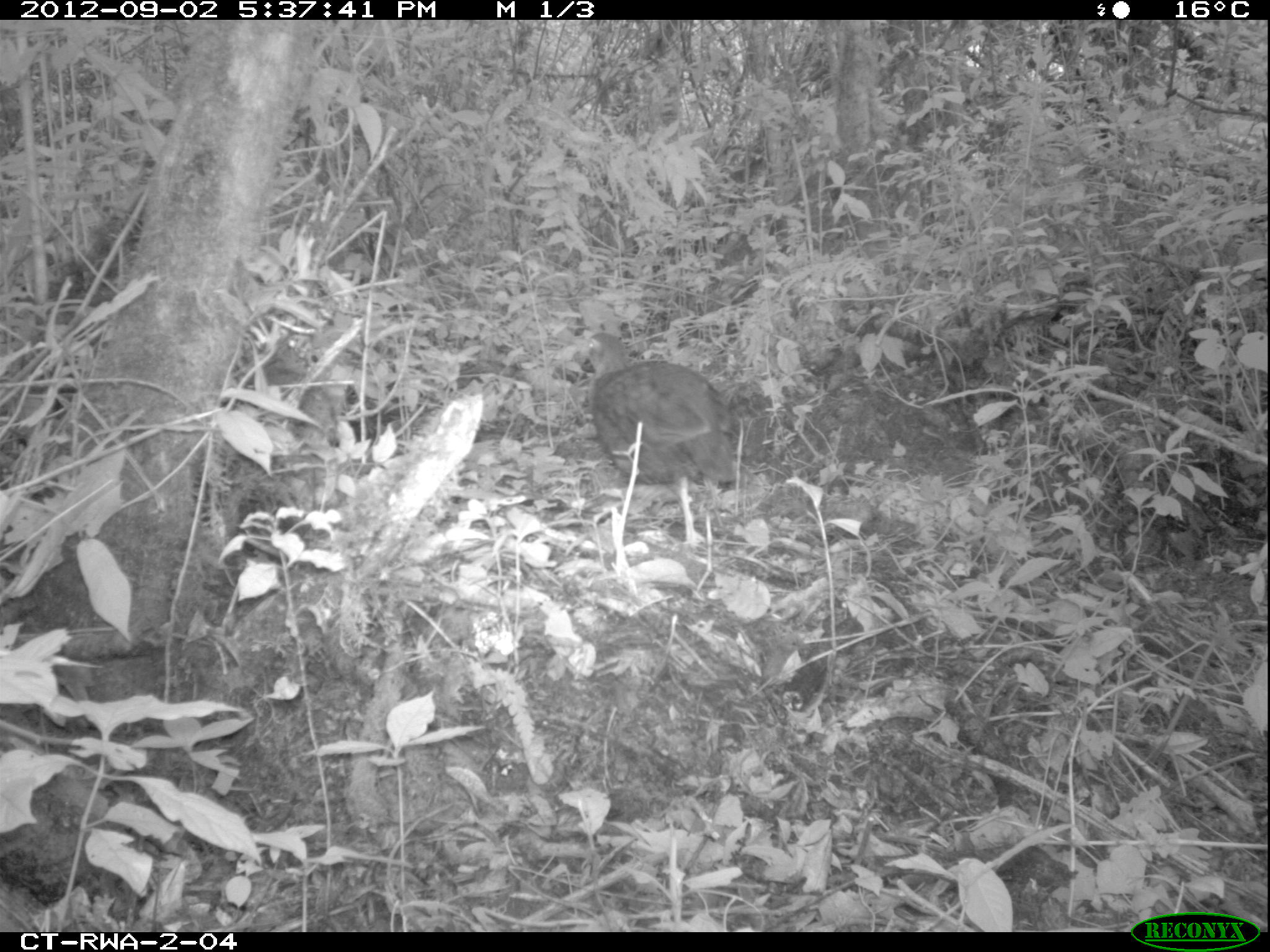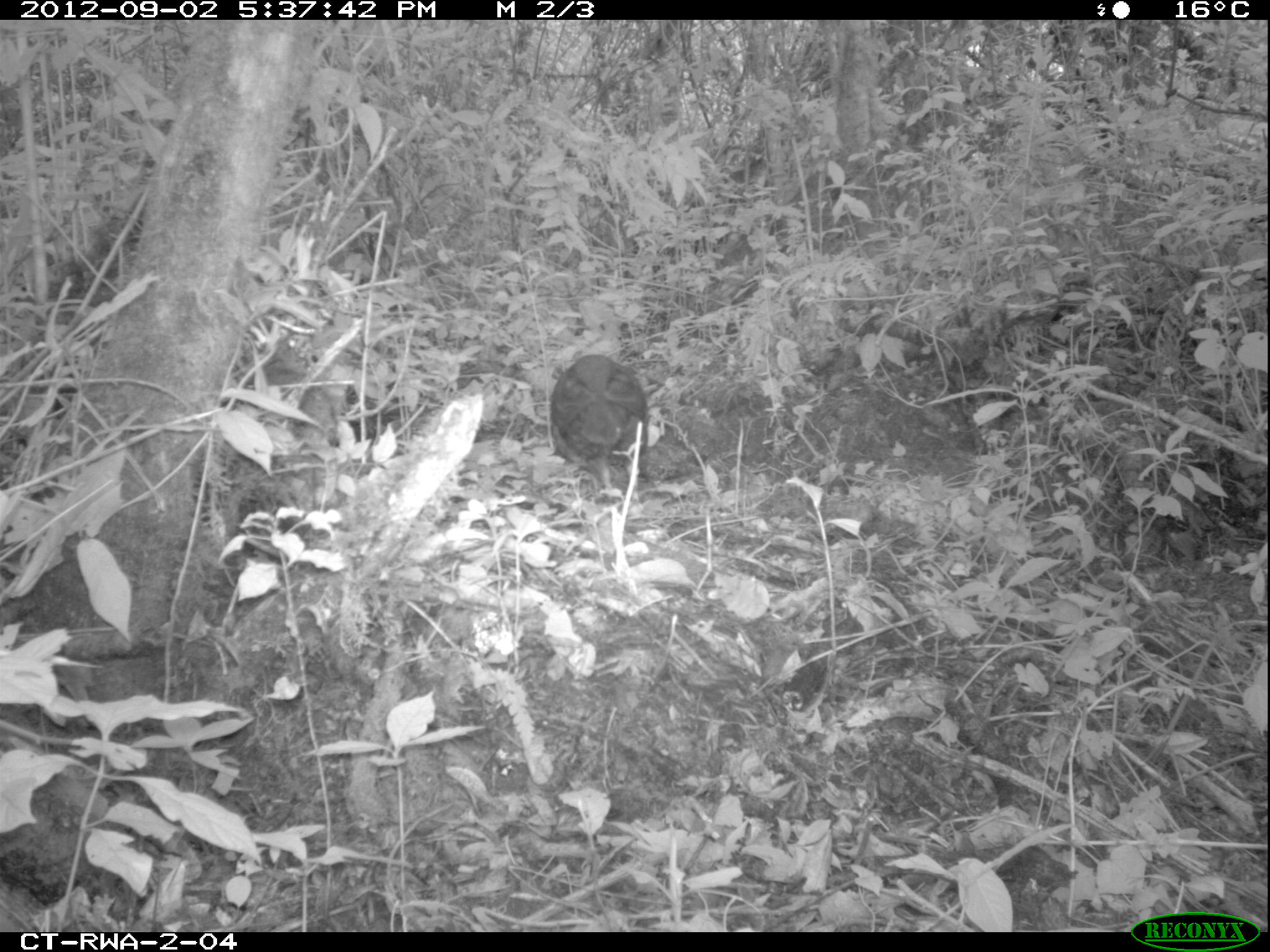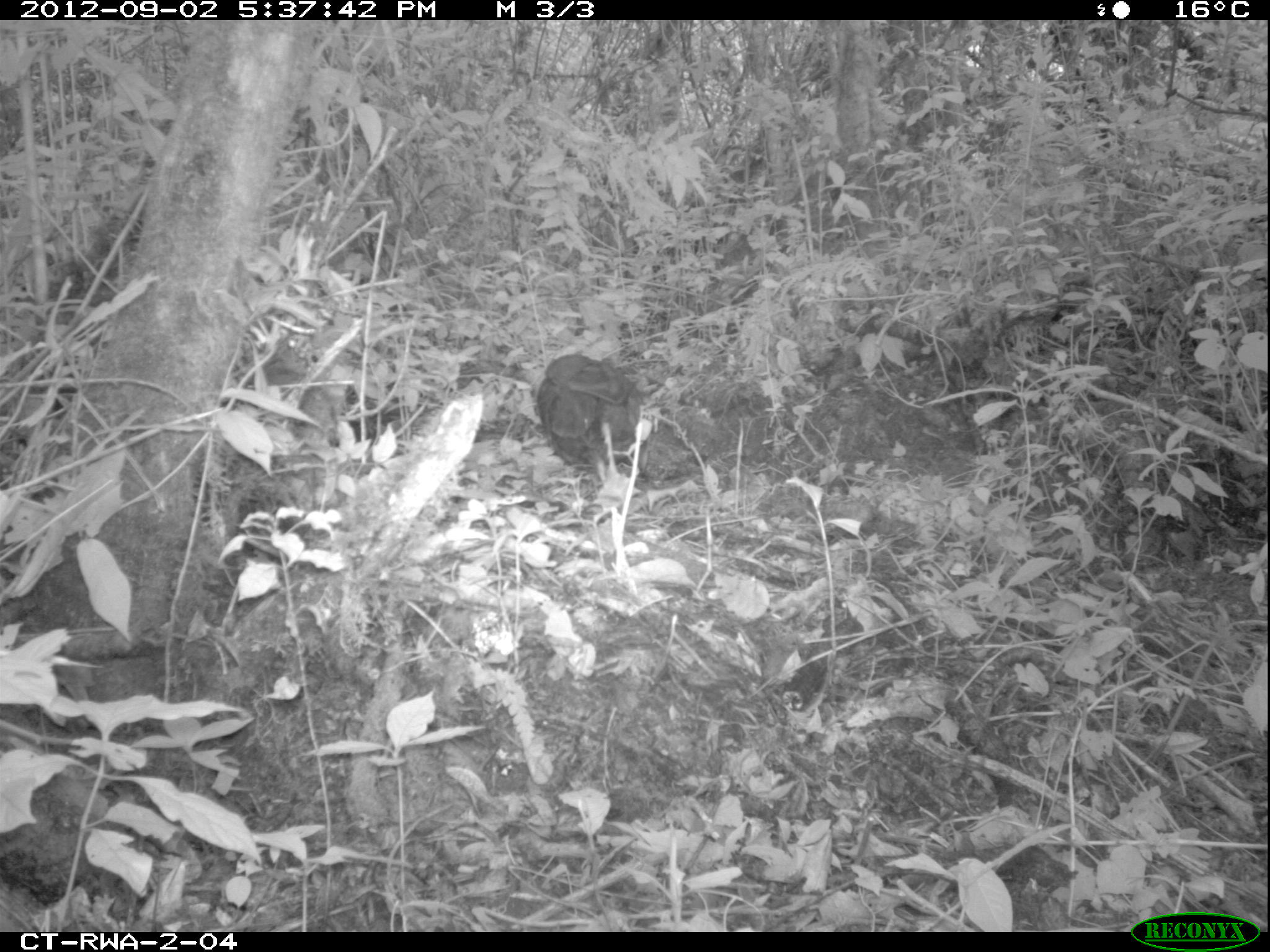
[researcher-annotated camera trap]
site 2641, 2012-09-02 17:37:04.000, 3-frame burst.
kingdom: Animalia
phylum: Chordata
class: Aves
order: Galliformes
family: Phasianidae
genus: Pternistis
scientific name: Pternistis nobilis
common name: handsome francolin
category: francolinus nobilis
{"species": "francolinus nobilis (handsome francolin) (Pternistis nobilis)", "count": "1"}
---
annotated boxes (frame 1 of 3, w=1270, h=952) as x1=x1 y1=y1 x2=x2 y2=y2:
francolinus nobilis: x1=573 y1=332 x2=737 y2=544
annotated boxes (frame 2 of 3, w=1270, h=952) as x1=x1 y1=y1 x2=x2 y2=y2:
francolinus nobilis: x1=550 y1=354 x2=649 y2=500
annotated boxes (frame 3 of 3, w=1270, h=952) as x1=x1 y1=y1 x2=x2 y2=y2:
francolinus nobilis: x1=536 y1=354 x2=640 y2=486